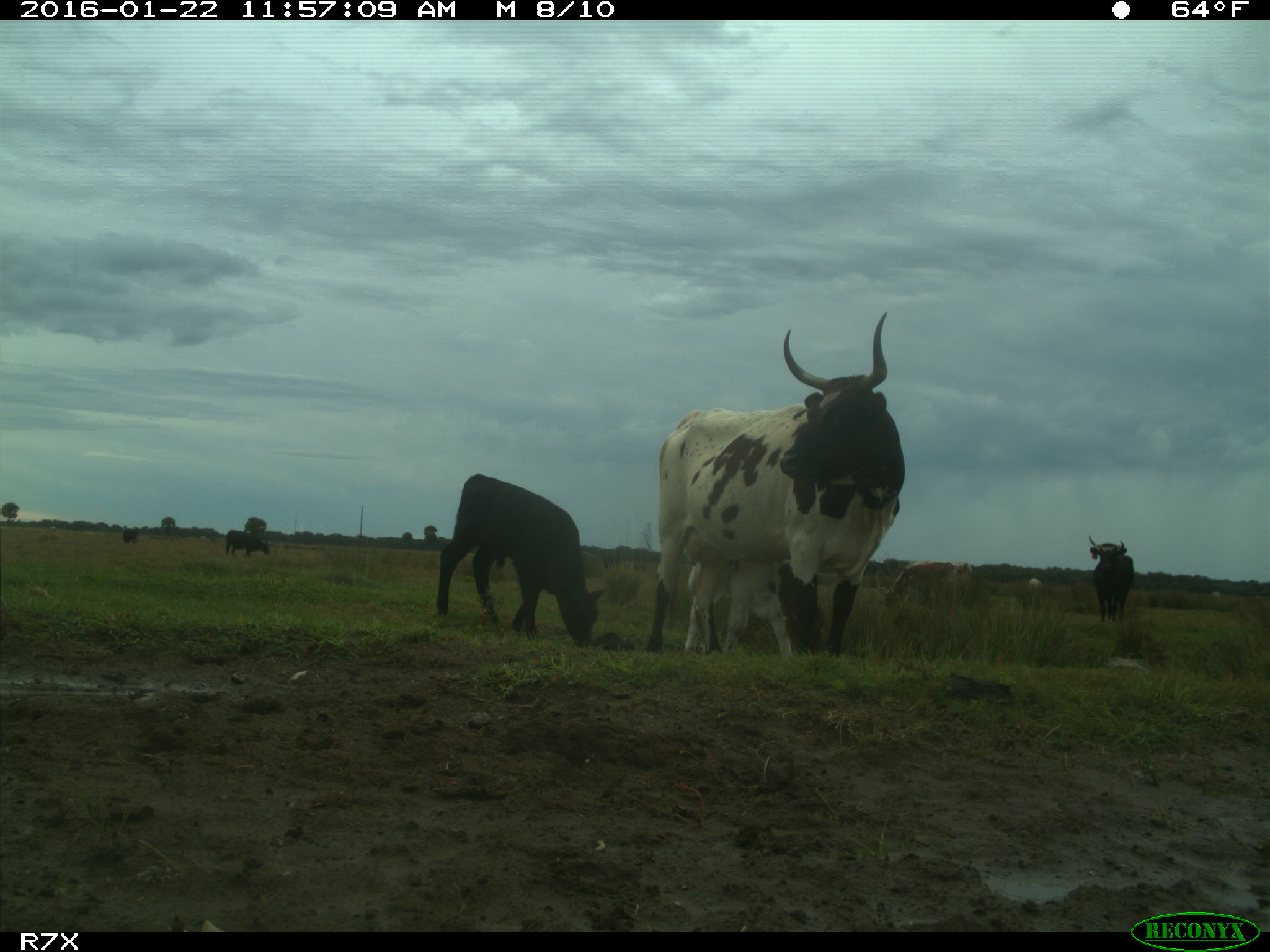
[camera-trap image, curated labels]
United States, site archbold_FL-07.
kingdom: Animalia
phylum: Chordata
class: Mammalia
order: Artiodactyla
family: Bovidae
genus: Bos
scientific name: Bos taurus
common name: domestic cow